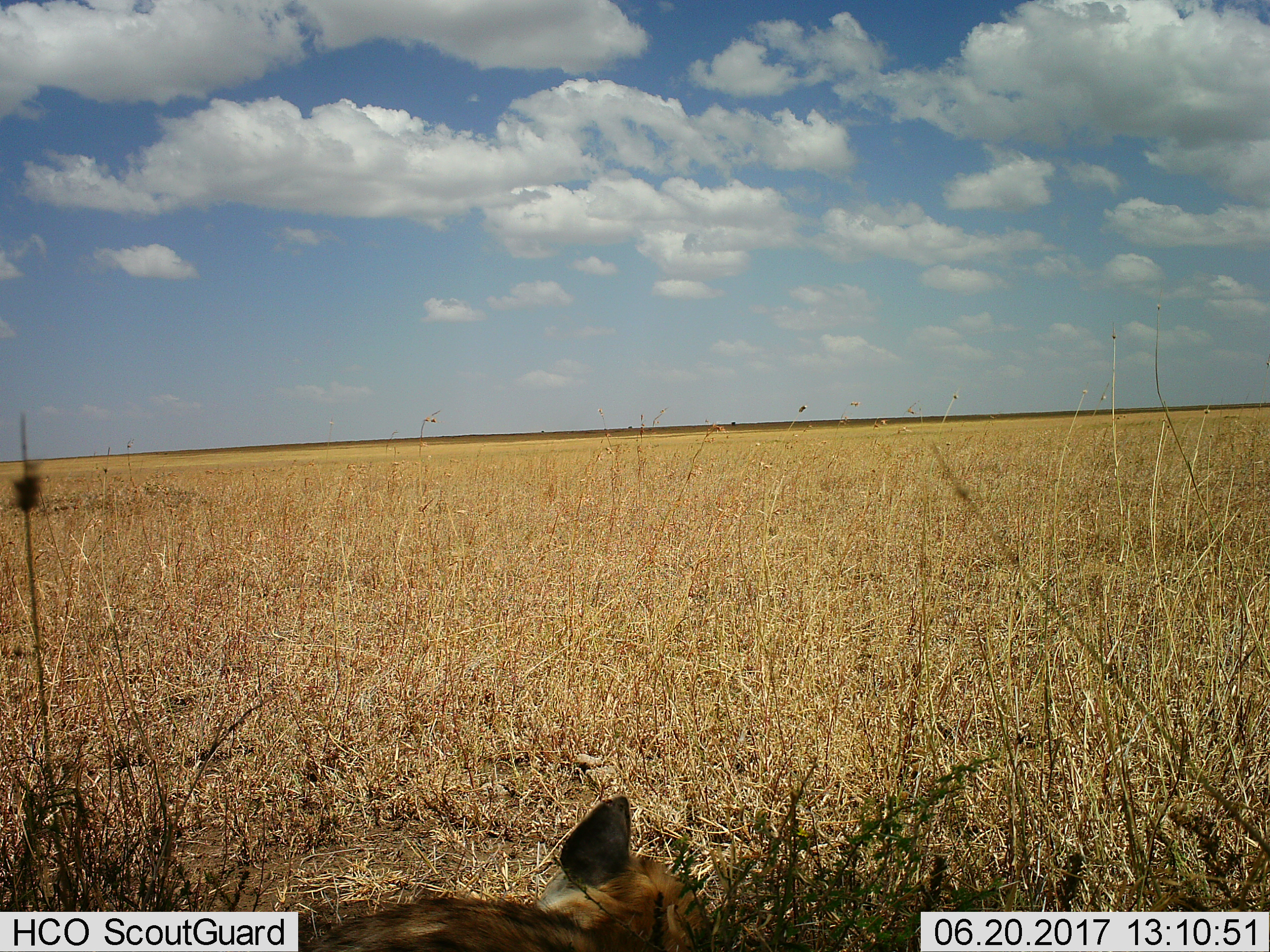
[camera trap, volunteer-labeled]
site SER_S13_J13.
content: unidentified animal